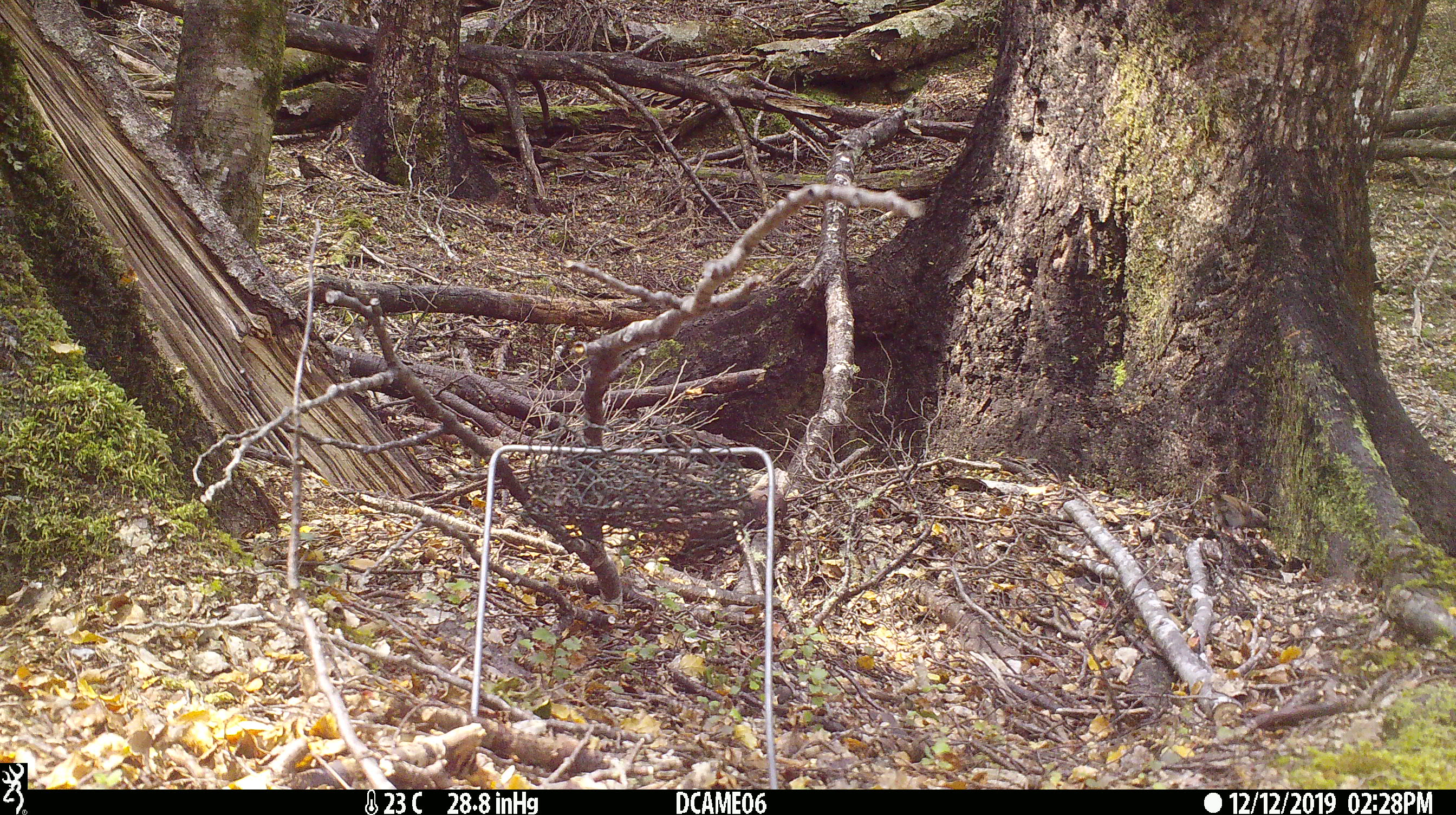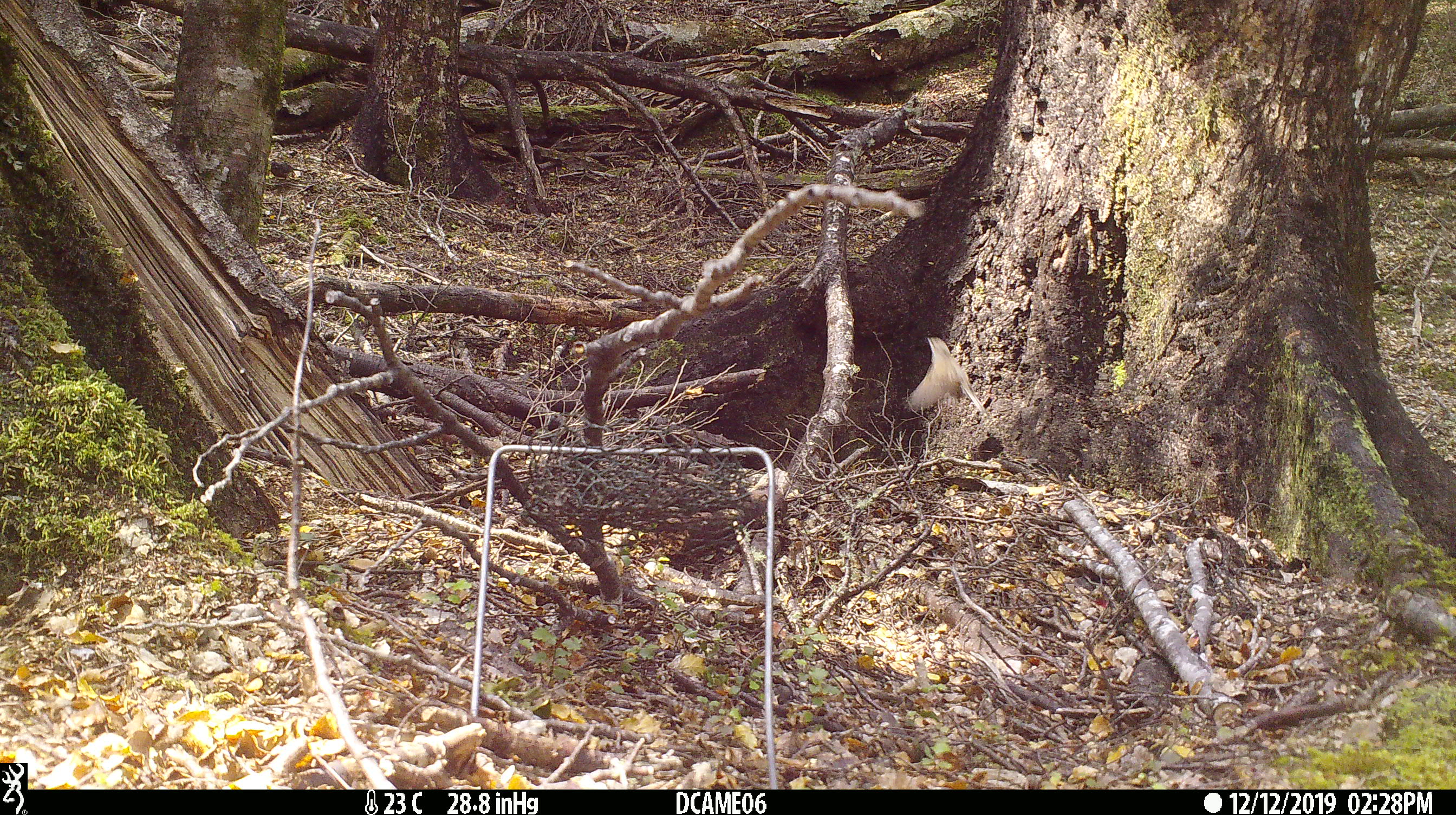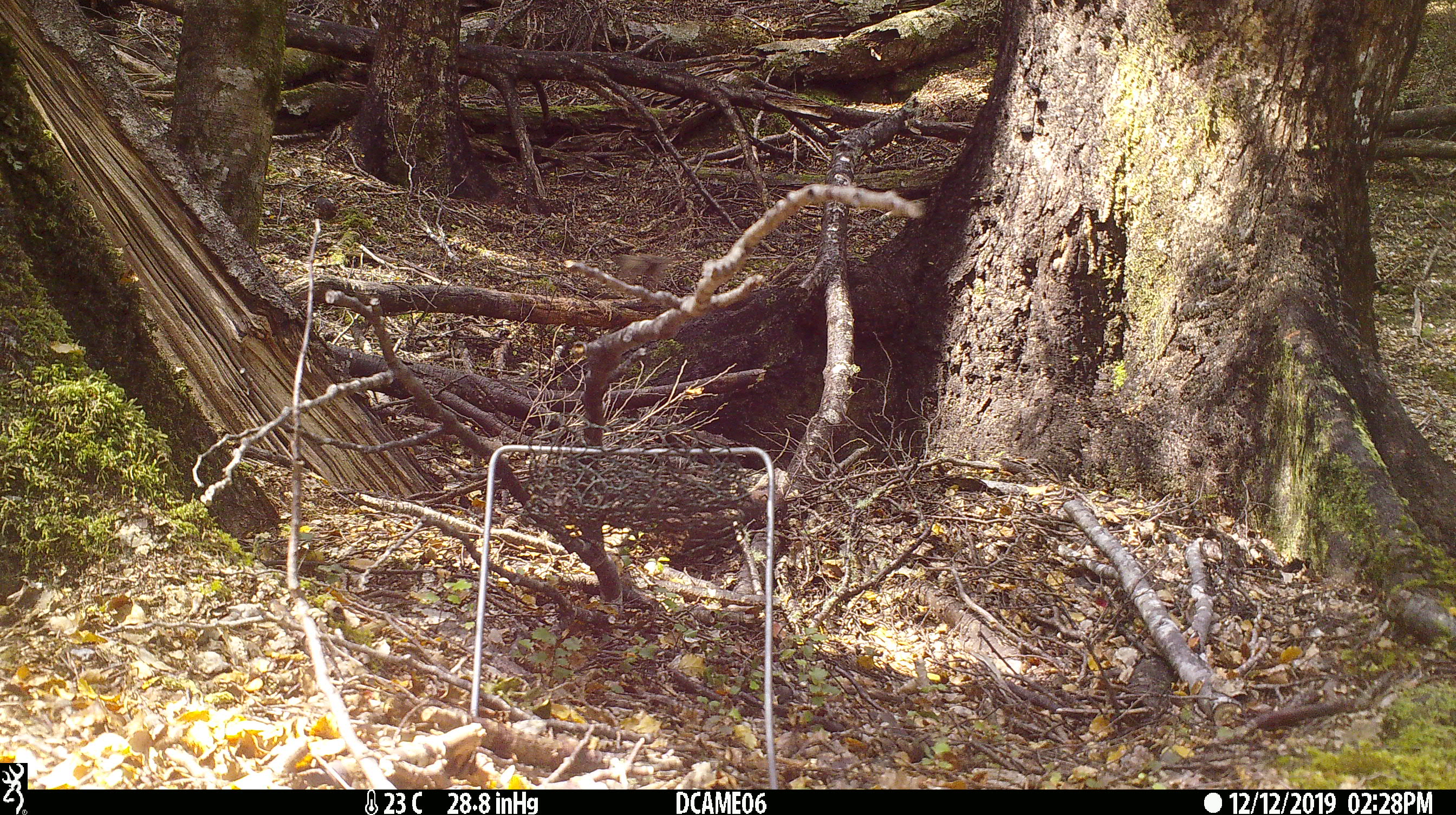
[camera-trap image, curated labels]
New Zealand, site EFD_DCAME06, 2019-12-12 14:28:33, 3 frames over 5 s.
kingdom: Animalia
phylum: Chordata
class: Aves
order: Passeriformes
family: Prunellidae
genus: Prunella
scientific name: Prunella modularis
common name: dunnock